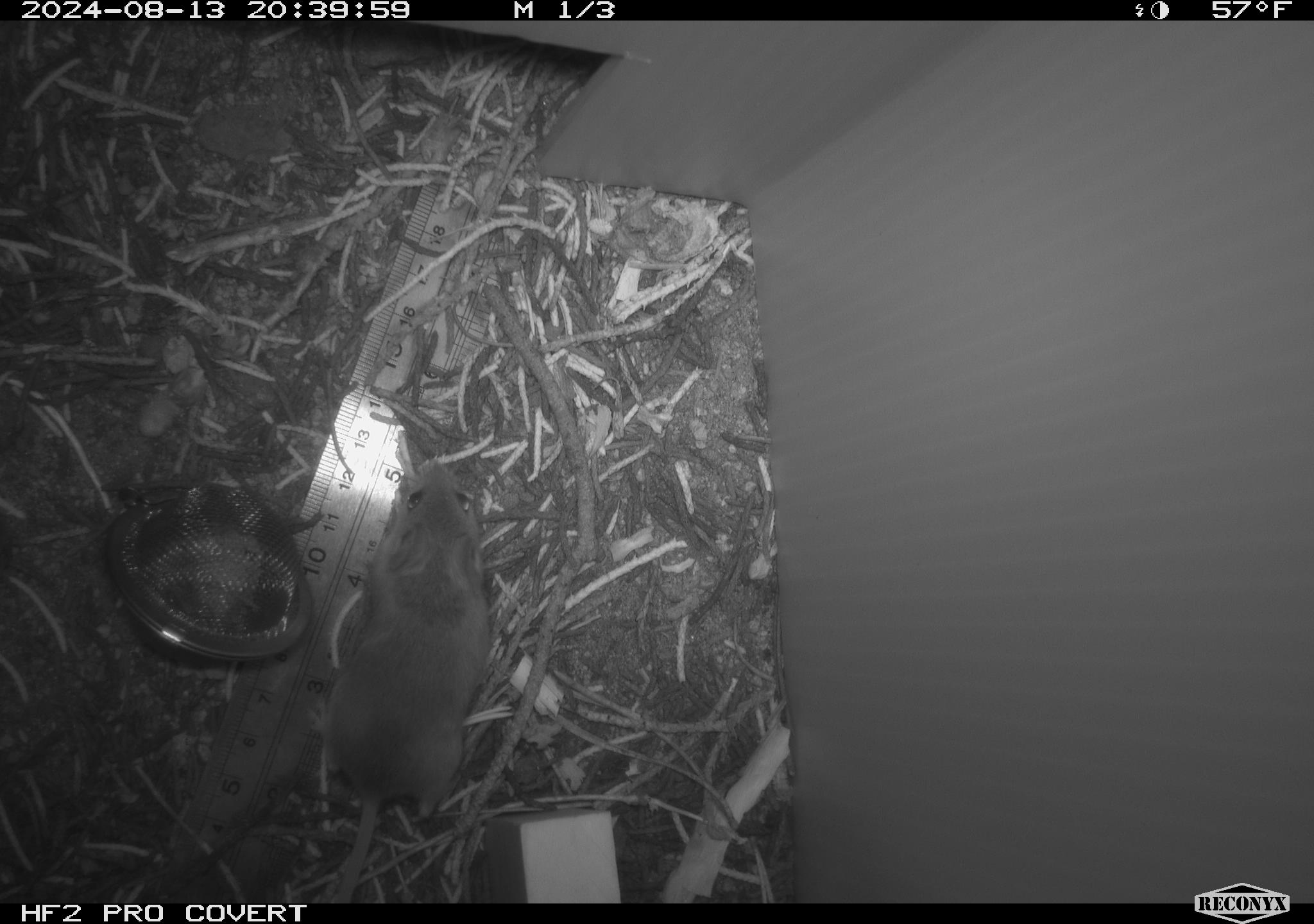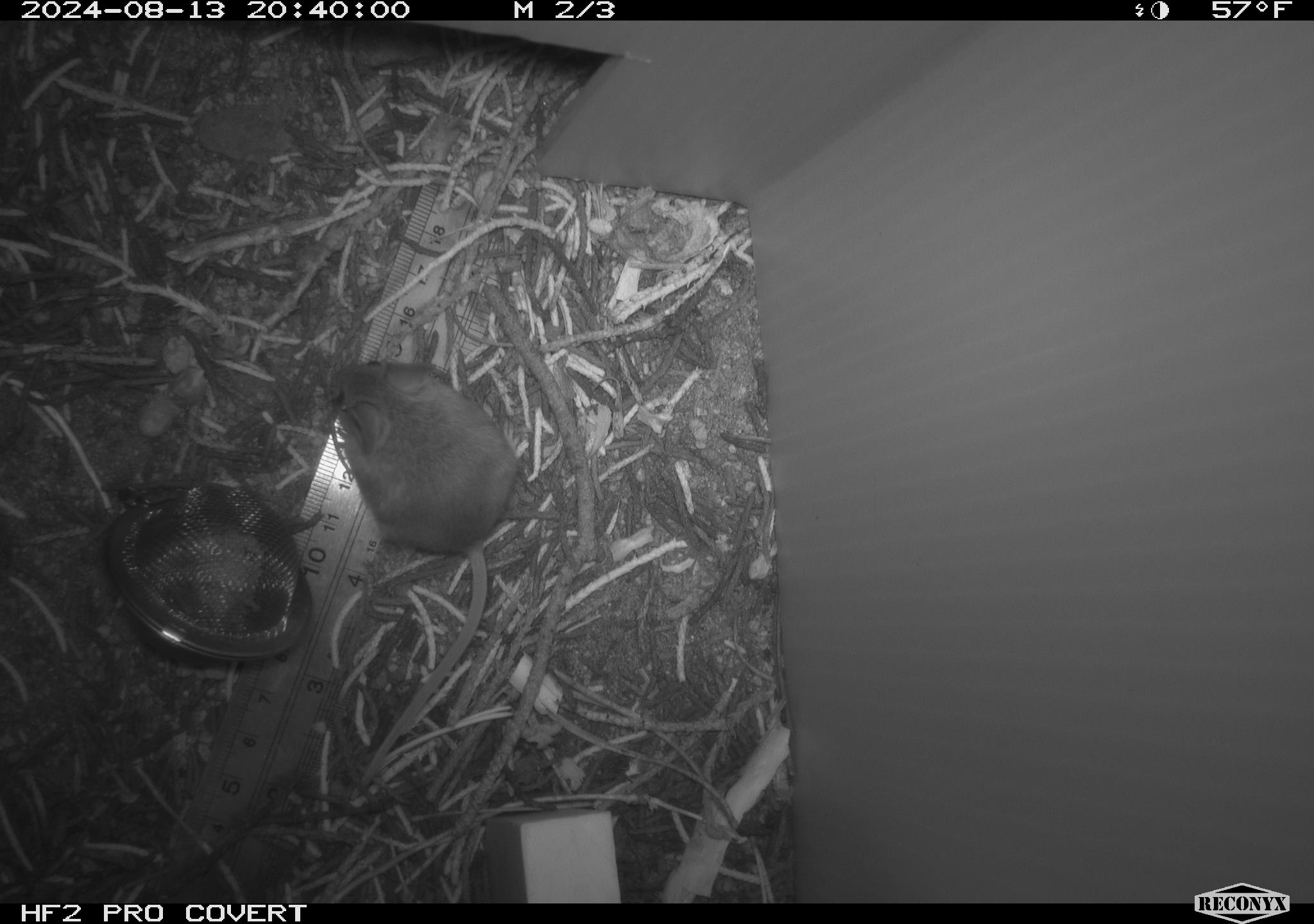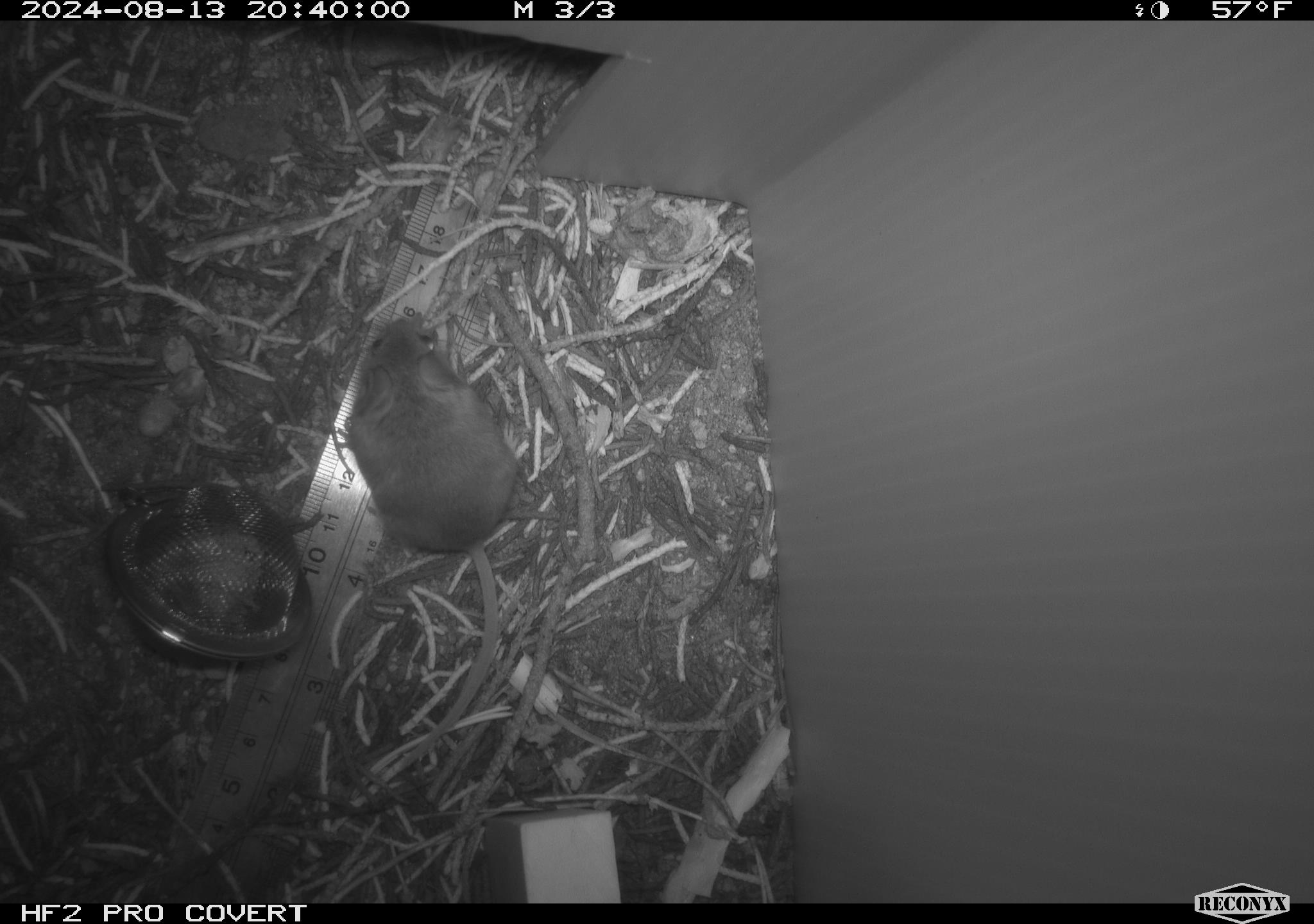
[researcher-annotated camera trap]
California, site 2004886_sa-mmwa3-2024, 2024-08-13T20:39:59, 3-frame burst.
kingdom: Animalia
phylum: Chordata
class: Mammalia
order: Rodentia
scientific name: Rodentia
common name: mouse species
Mouse species (Rodentia).